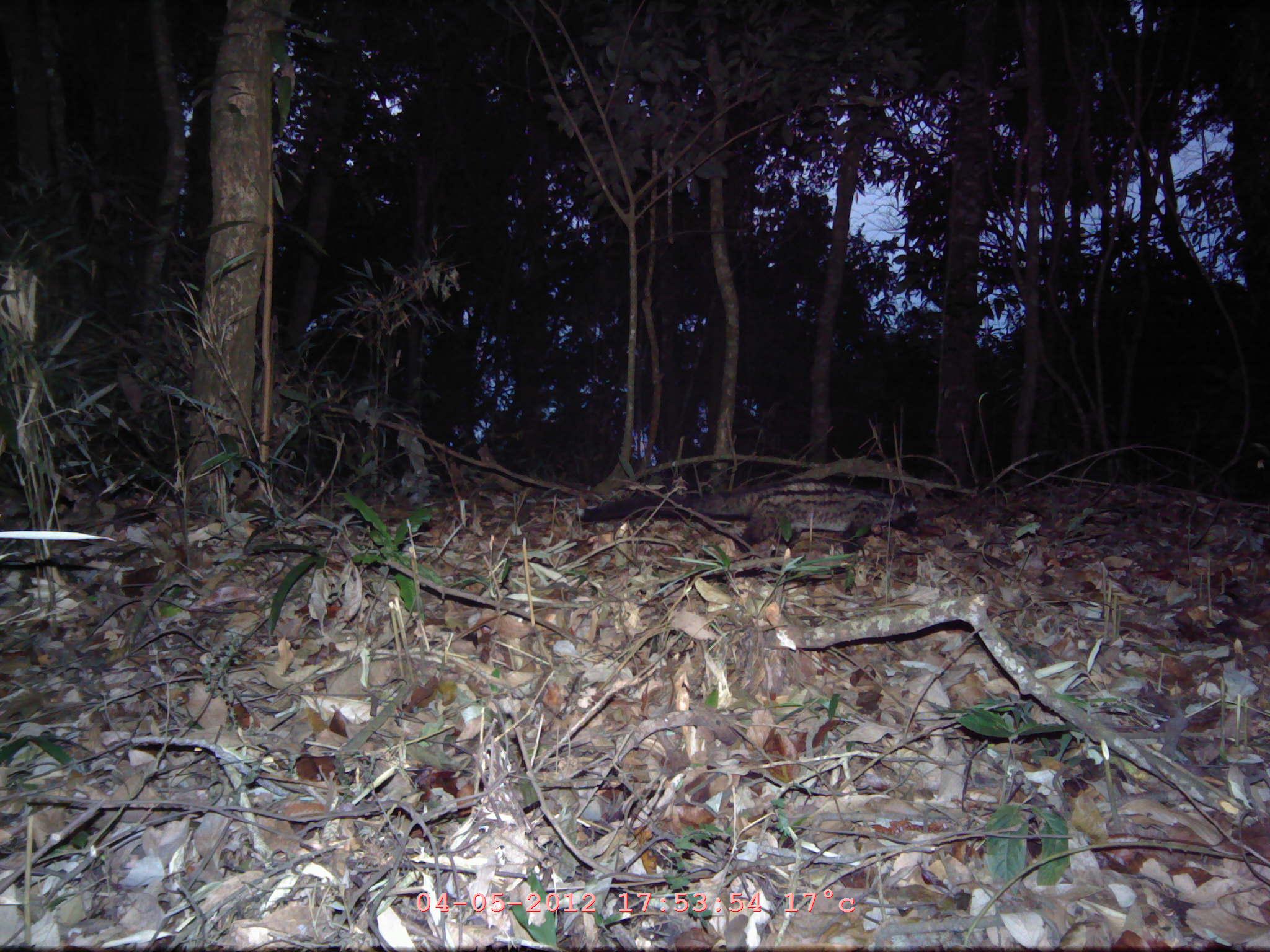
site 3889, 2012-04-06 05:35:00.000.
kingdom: Animalia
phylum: Chordata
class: Mammalia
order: Carnivora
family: Viverridae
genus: Paradoxurus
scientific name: Paradoxurus hermaphroditus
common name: asian palm civet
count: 1